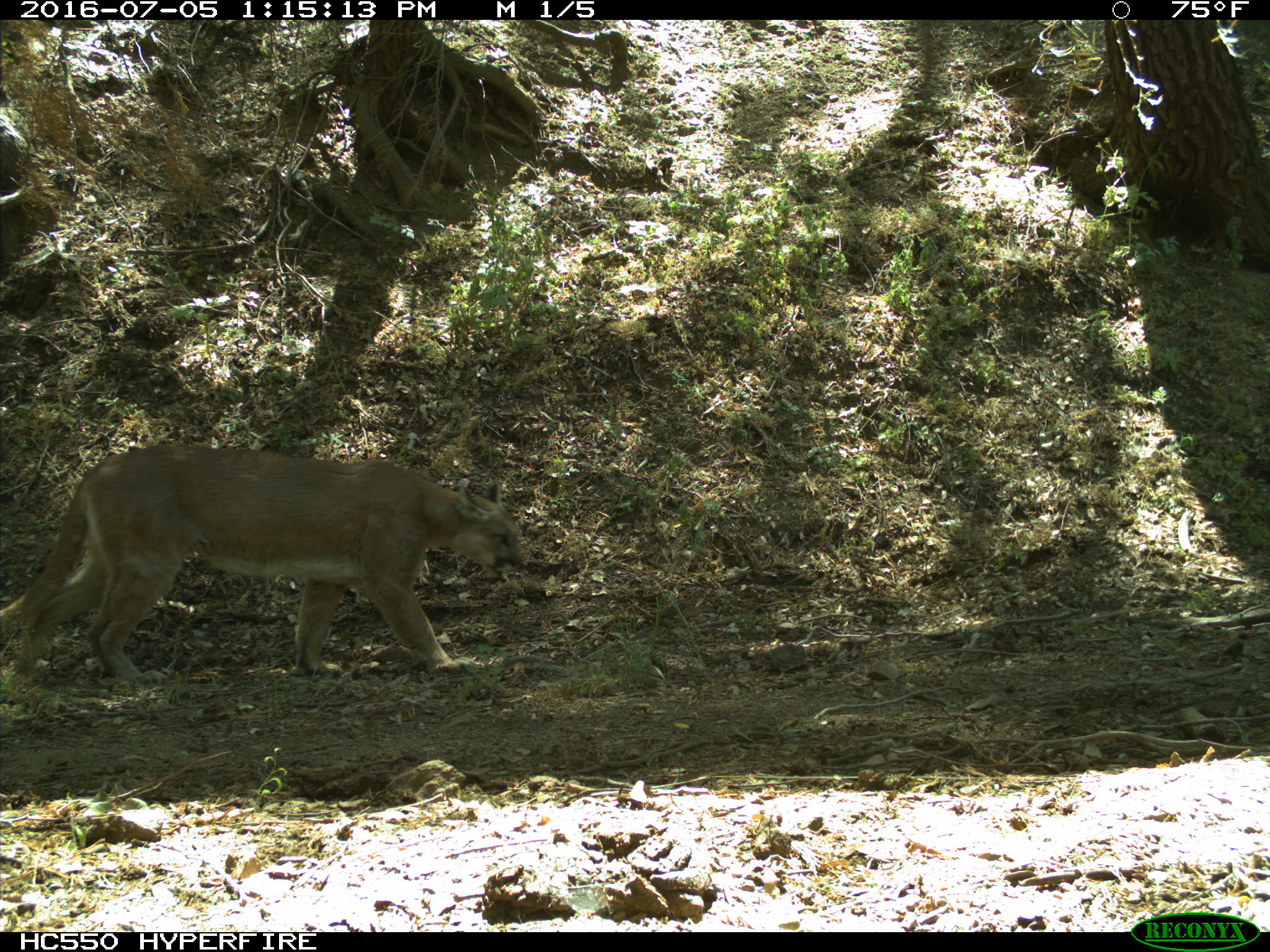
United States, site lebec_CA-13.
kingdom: Animalia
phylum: Chordata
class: Mammalia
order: Carnivora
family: Felidae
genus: Puma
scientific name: Puma concolor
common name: mountain lion